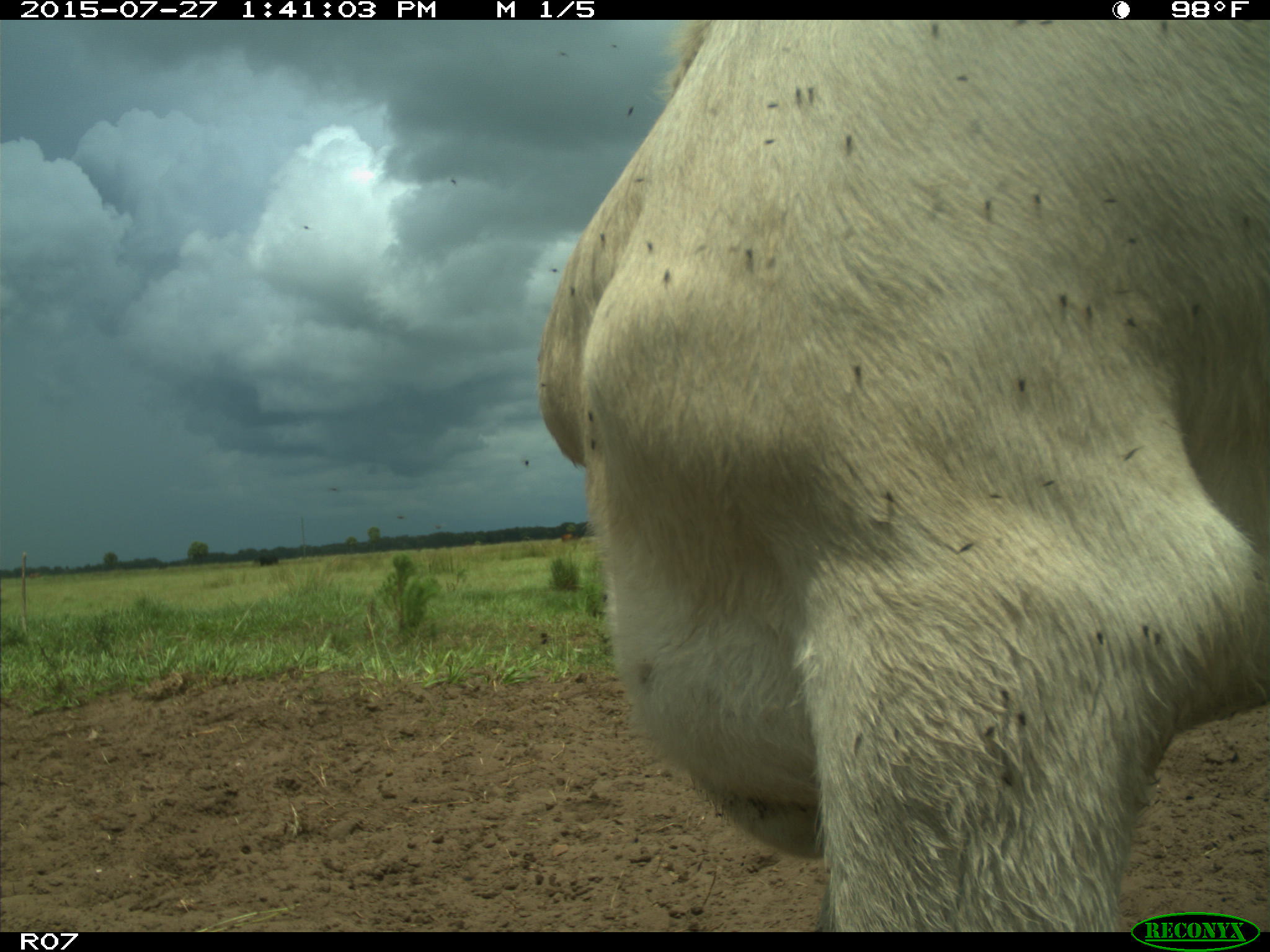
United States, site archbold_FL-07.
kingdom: Animalia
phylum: Chordata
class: Mammalia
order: Artiodactyla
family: Bovidae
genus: Bos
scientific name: Bos taurus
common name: domestic cow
Bos taurus (domestic cow).